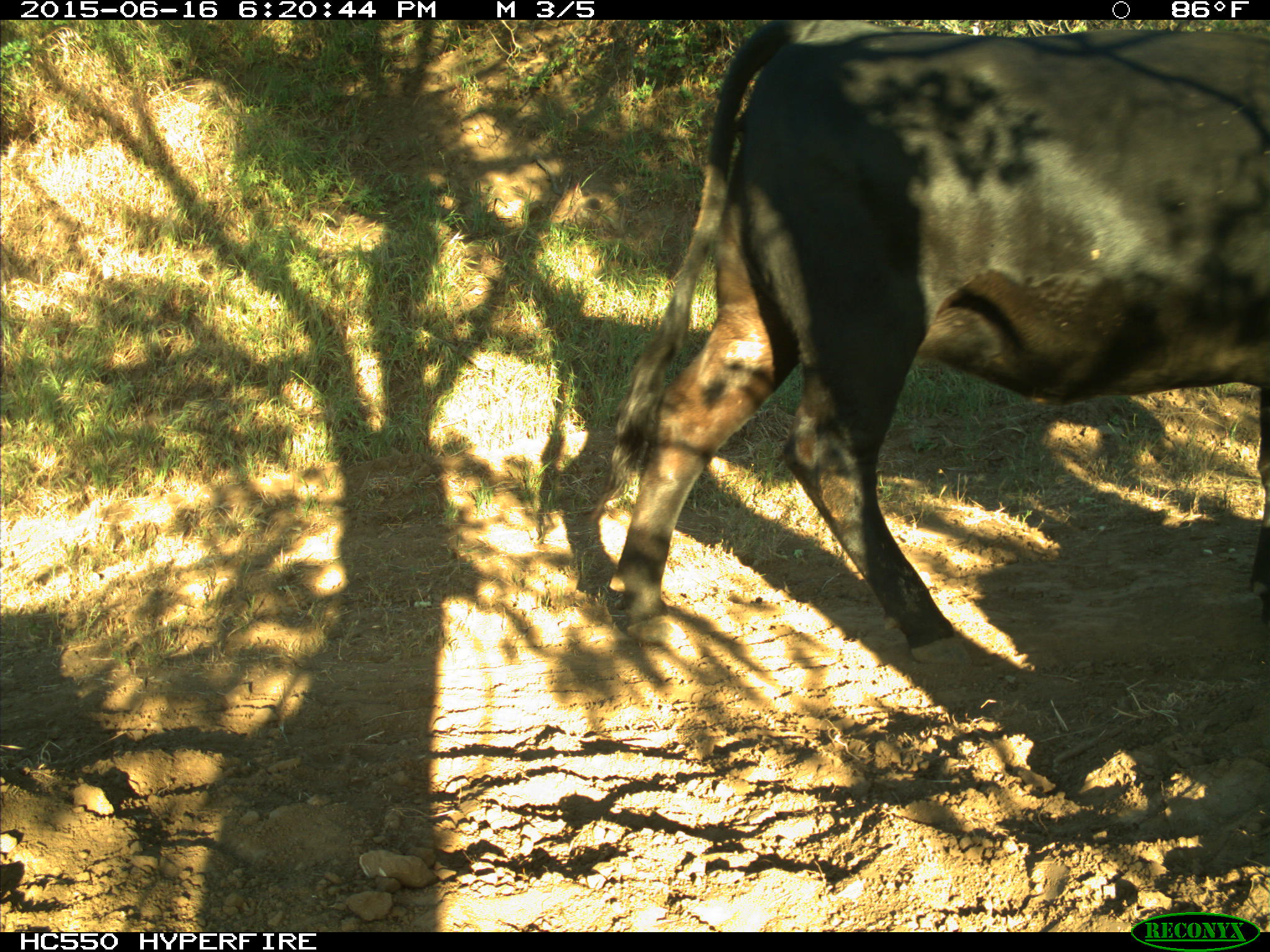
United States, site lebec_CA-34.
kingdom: Animalia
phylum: Chordata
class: Mammalia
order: Artiodactyla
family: Bovidae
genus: Bos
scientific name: Bos taurus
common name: domestic cow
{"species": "Bos taurus (domestic cow)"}